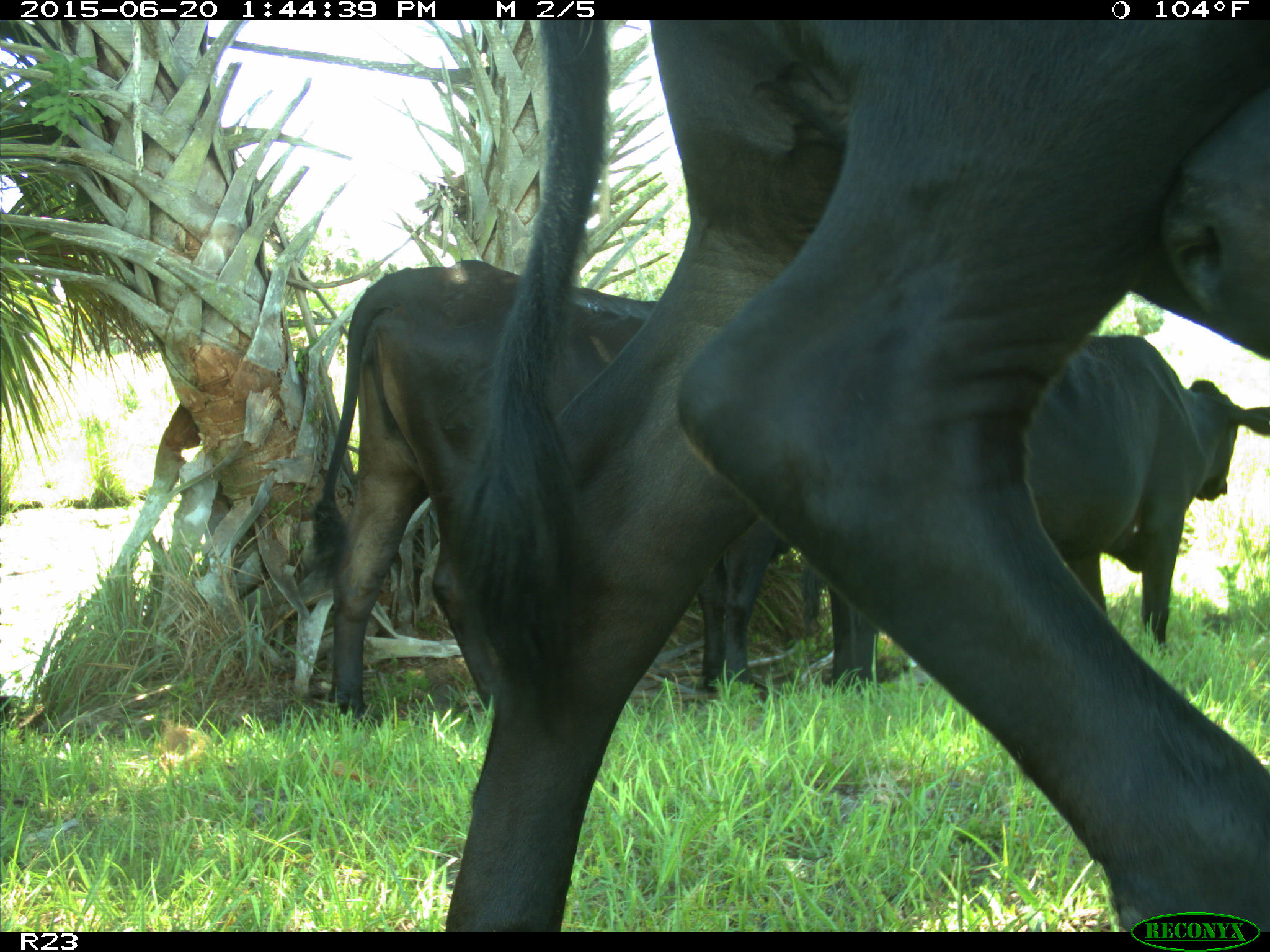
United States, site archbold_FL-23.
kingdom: Animalia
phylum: Chordata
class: Mammalia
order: Artiodactyla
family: Bovidae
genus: Bos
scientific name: Bos taurus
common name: domestic cow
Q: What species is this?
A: Bos taurus (domestic cow).